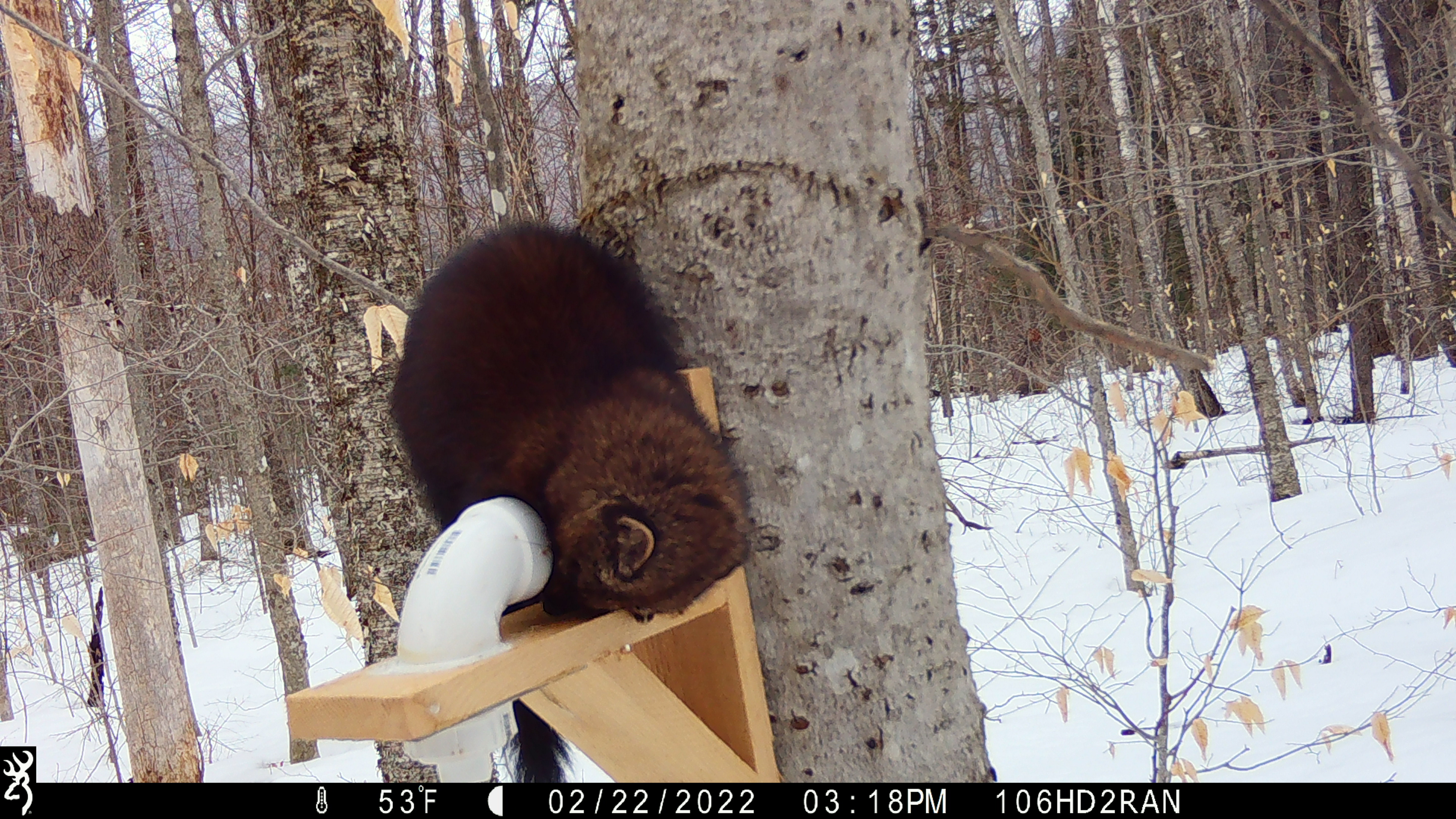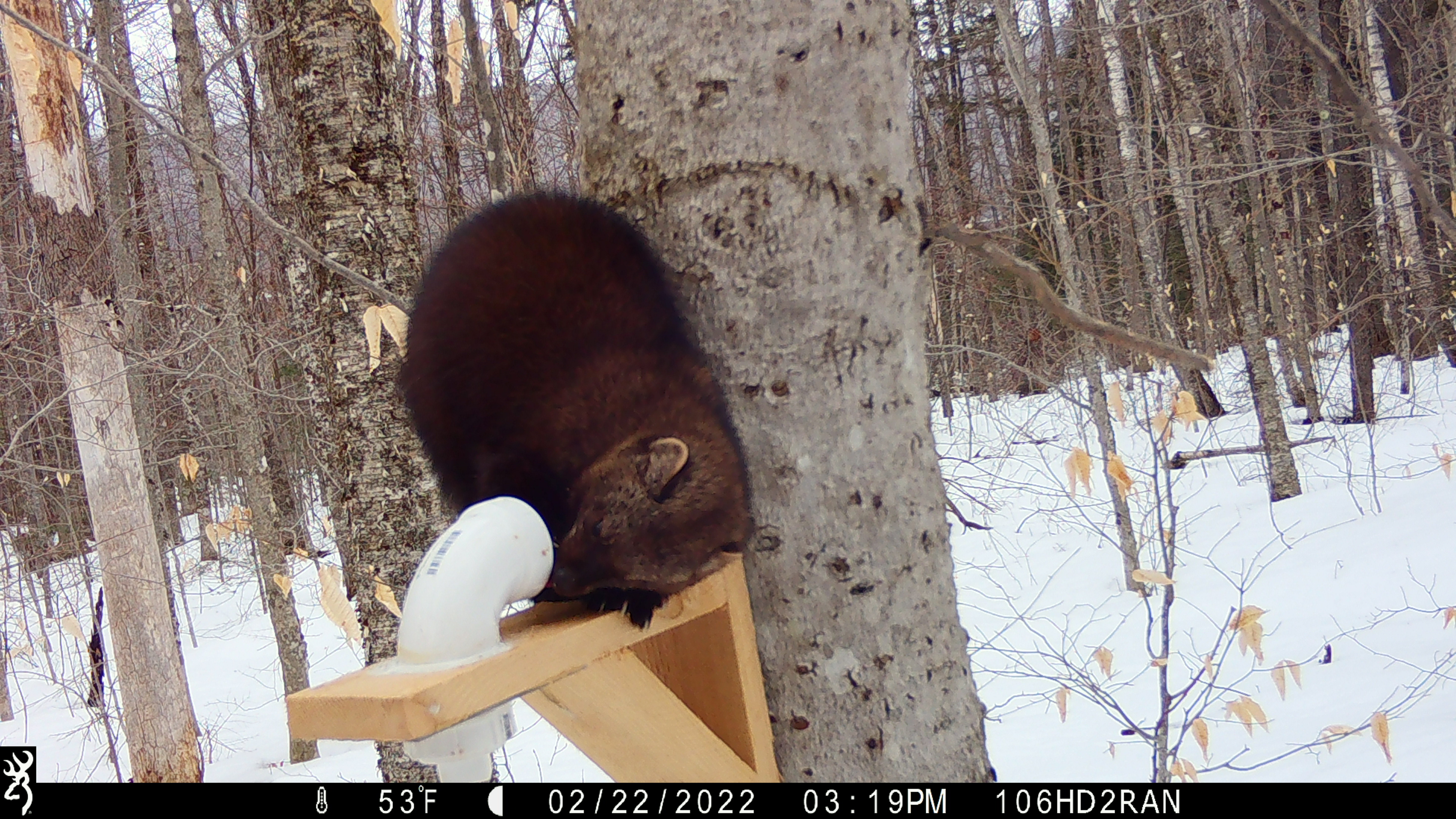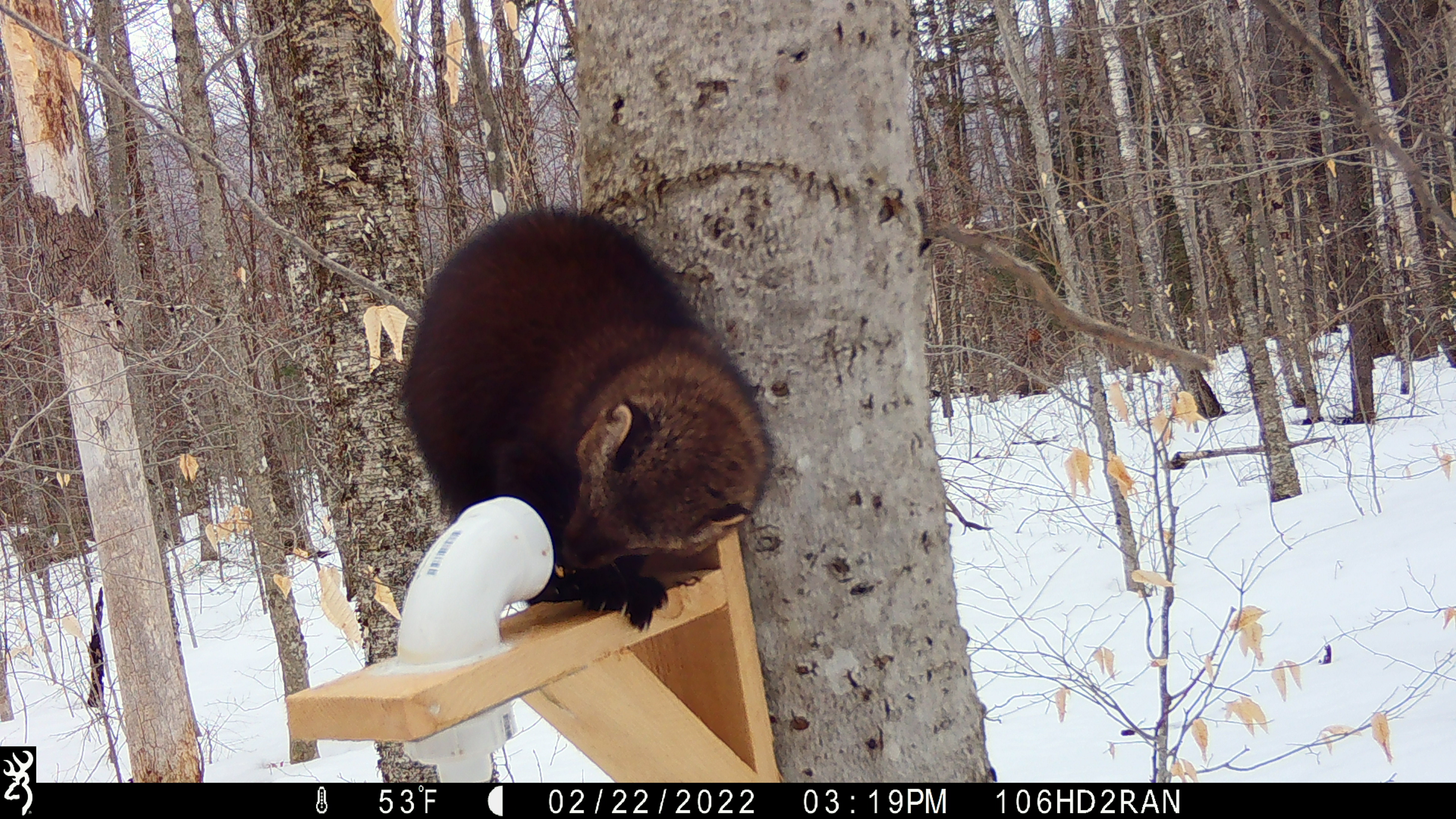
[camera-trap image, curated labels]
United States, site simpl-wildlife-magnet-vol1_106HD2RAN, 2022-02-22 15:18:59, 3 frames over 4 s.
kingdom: Animalia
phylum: Chordata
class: Mammalia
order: Carnivora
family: Mustelidae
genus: Pekania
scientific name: Pekania pennanti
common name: fisher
Fisher (Pekania pennanti).